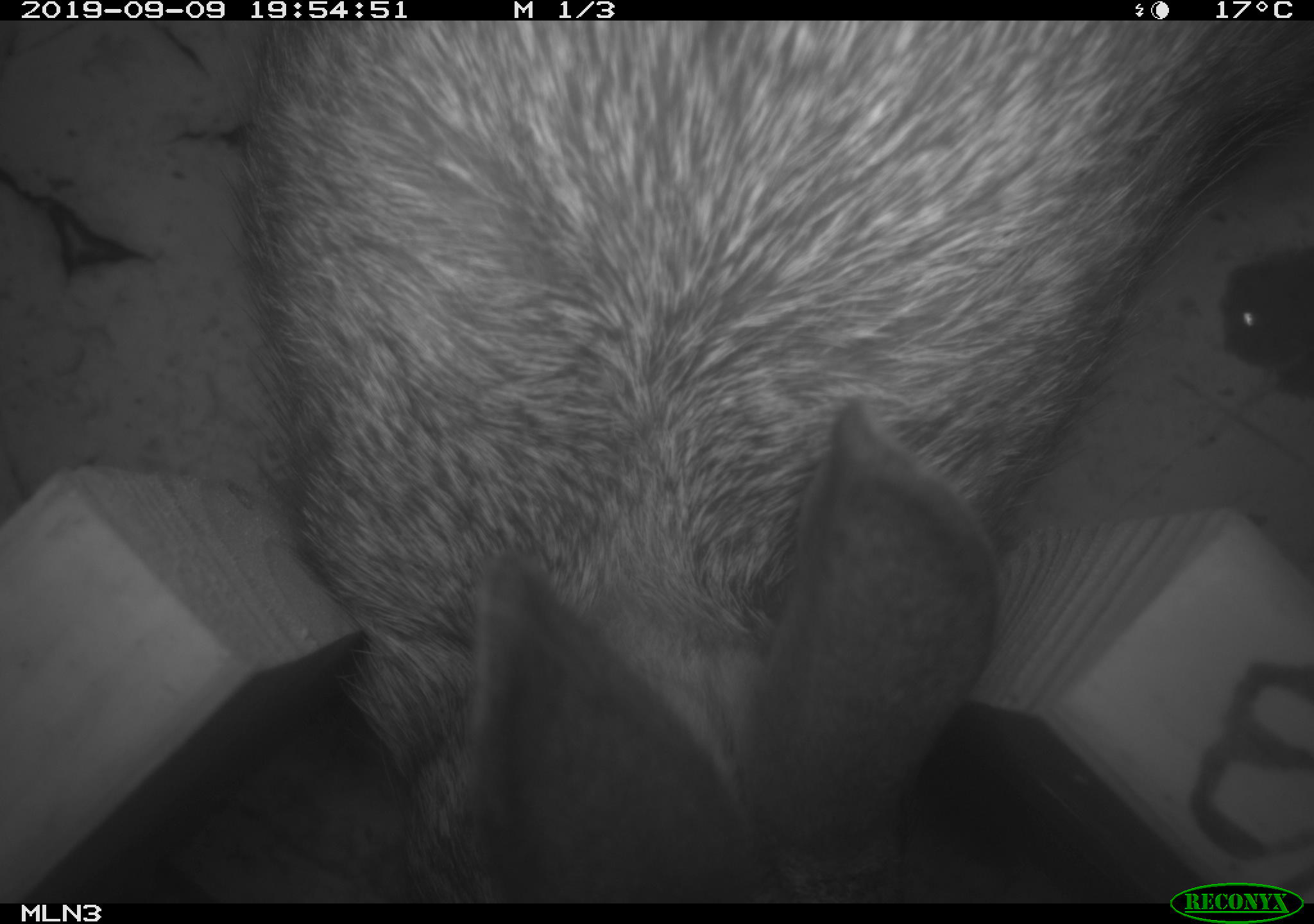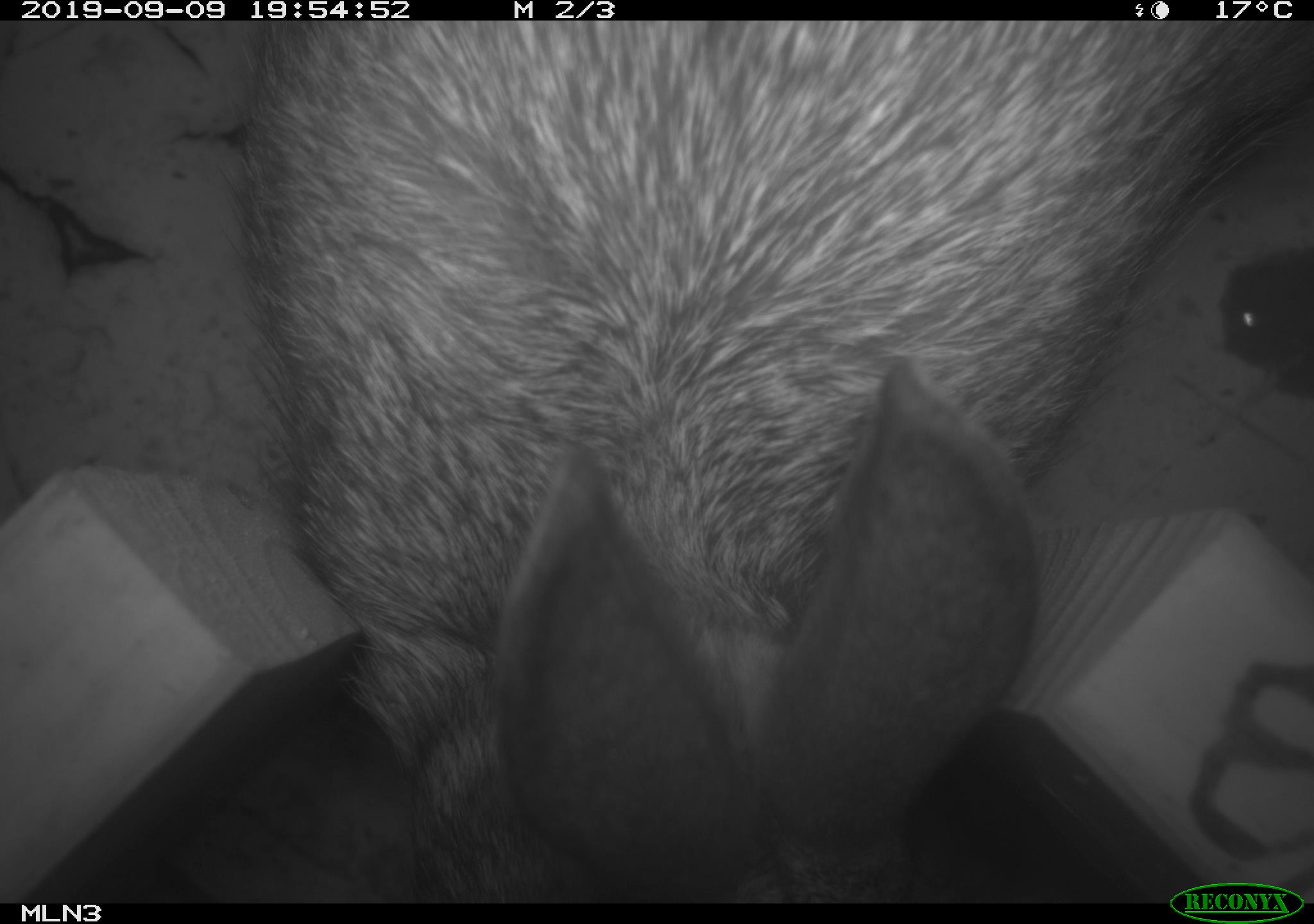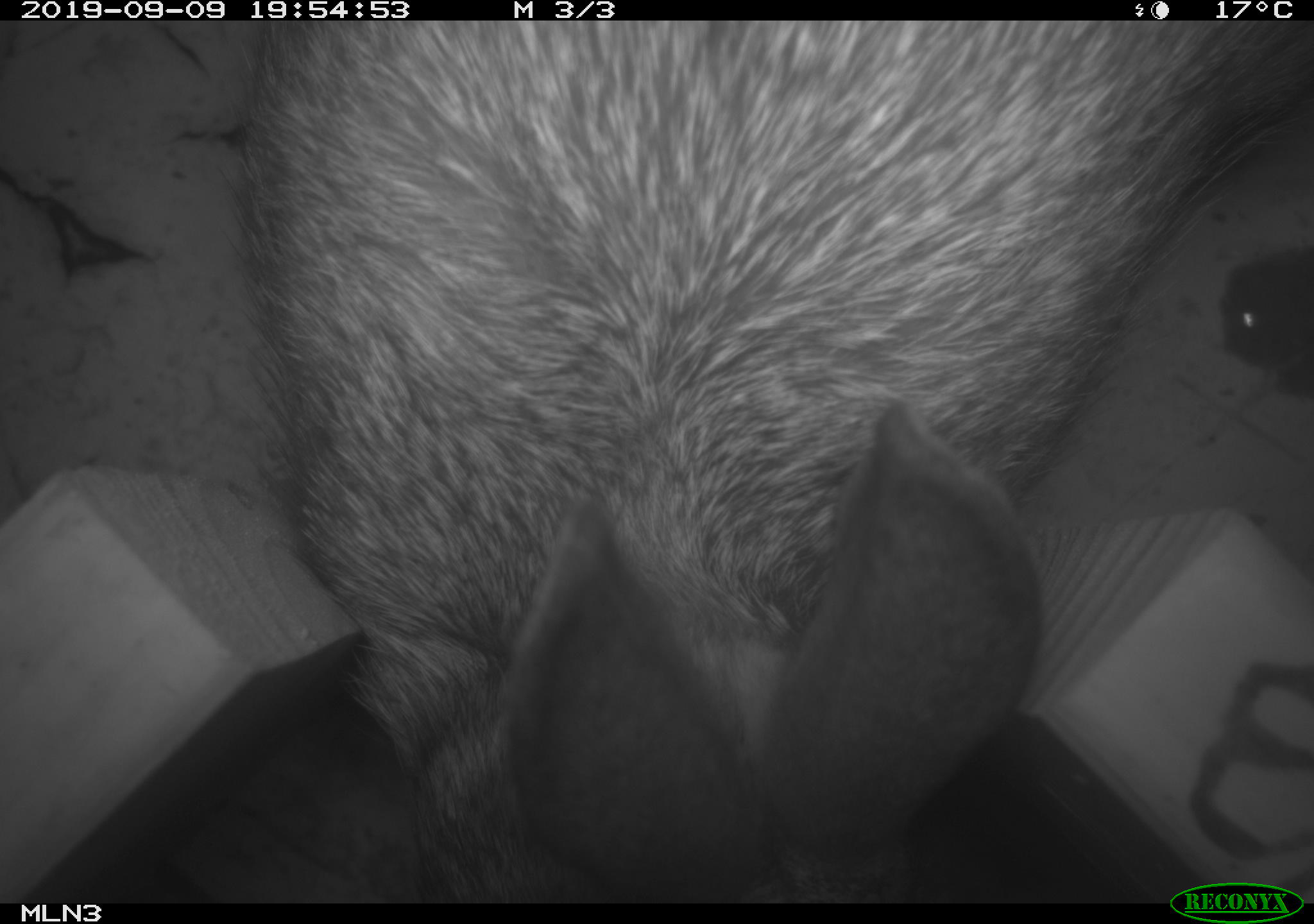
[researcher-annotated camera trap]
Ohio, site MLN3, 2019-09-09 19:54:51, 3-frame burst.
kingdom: Animalia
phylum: Chordata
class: Mammalia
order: Lagomorpha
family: Leporidae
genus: Sylvilagus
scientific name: Sylvilagus floridanus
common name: eastern cottontail